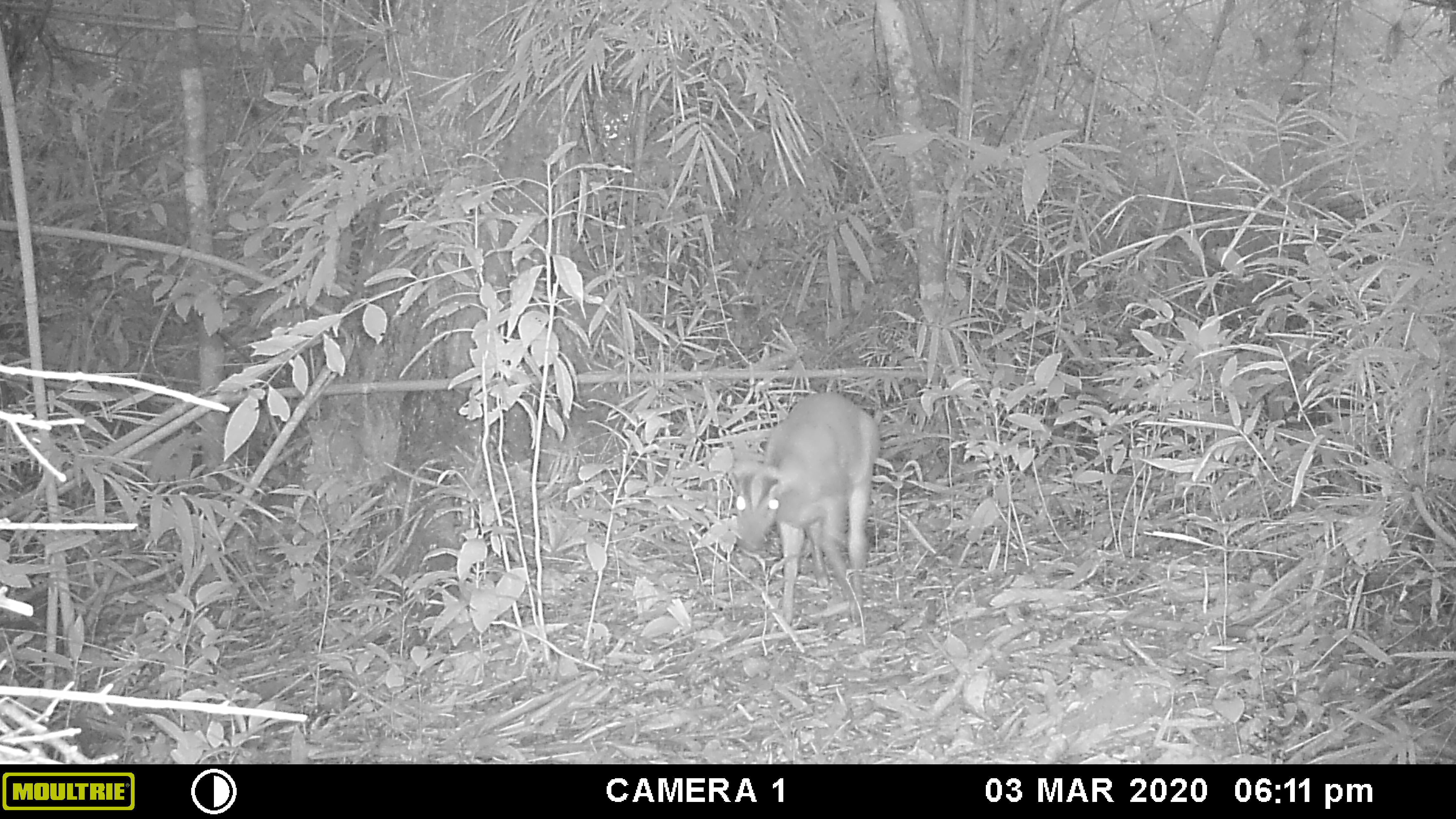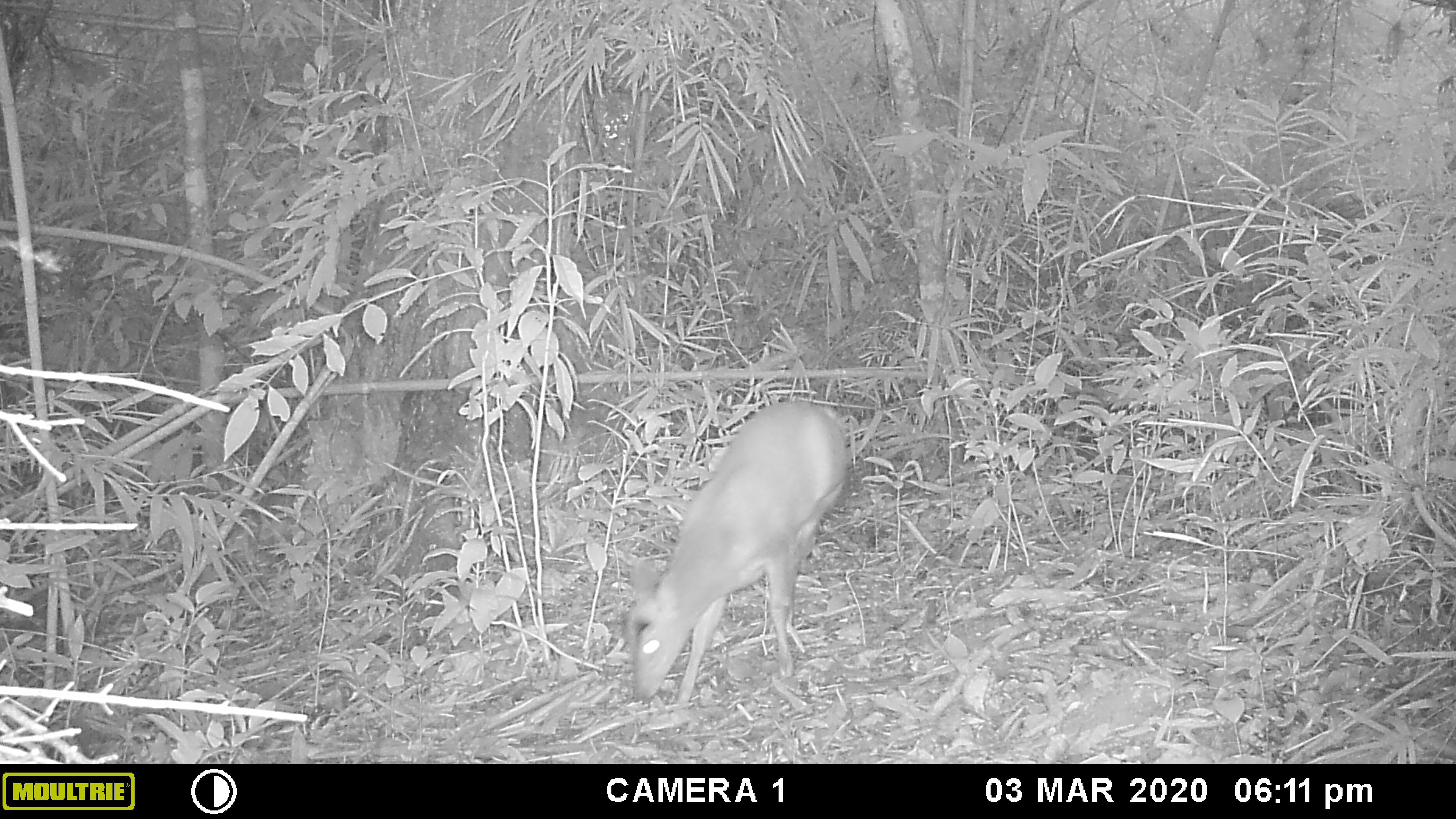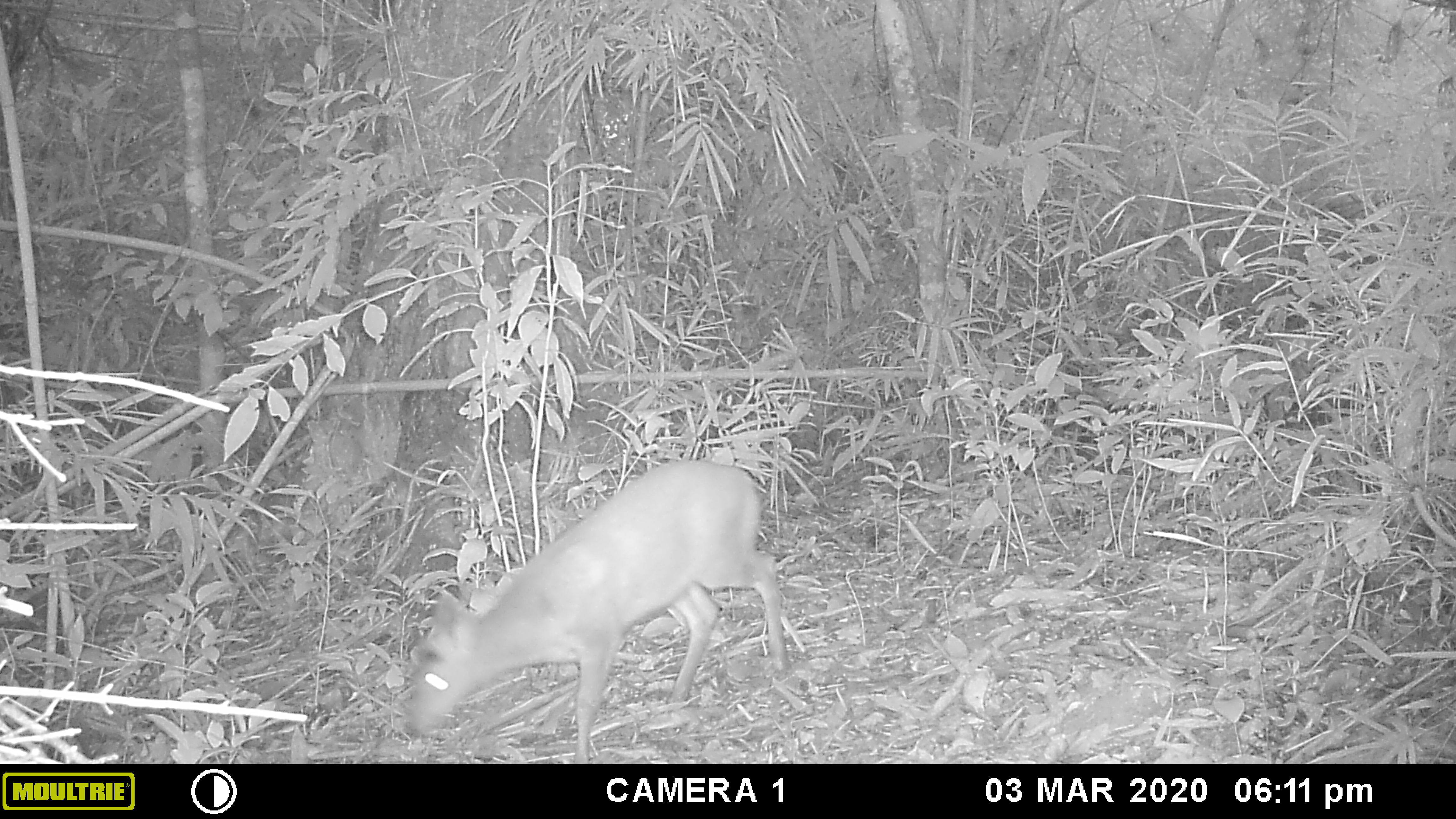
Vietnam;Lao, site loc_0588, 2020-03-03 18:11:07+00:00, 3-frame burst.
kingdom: Animalia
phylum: Chordata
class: Mammalia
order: Artiodactyla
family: Cervidae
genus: Muntiacus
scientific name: Muntiacus muntjak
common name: red muntjac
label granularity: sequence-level